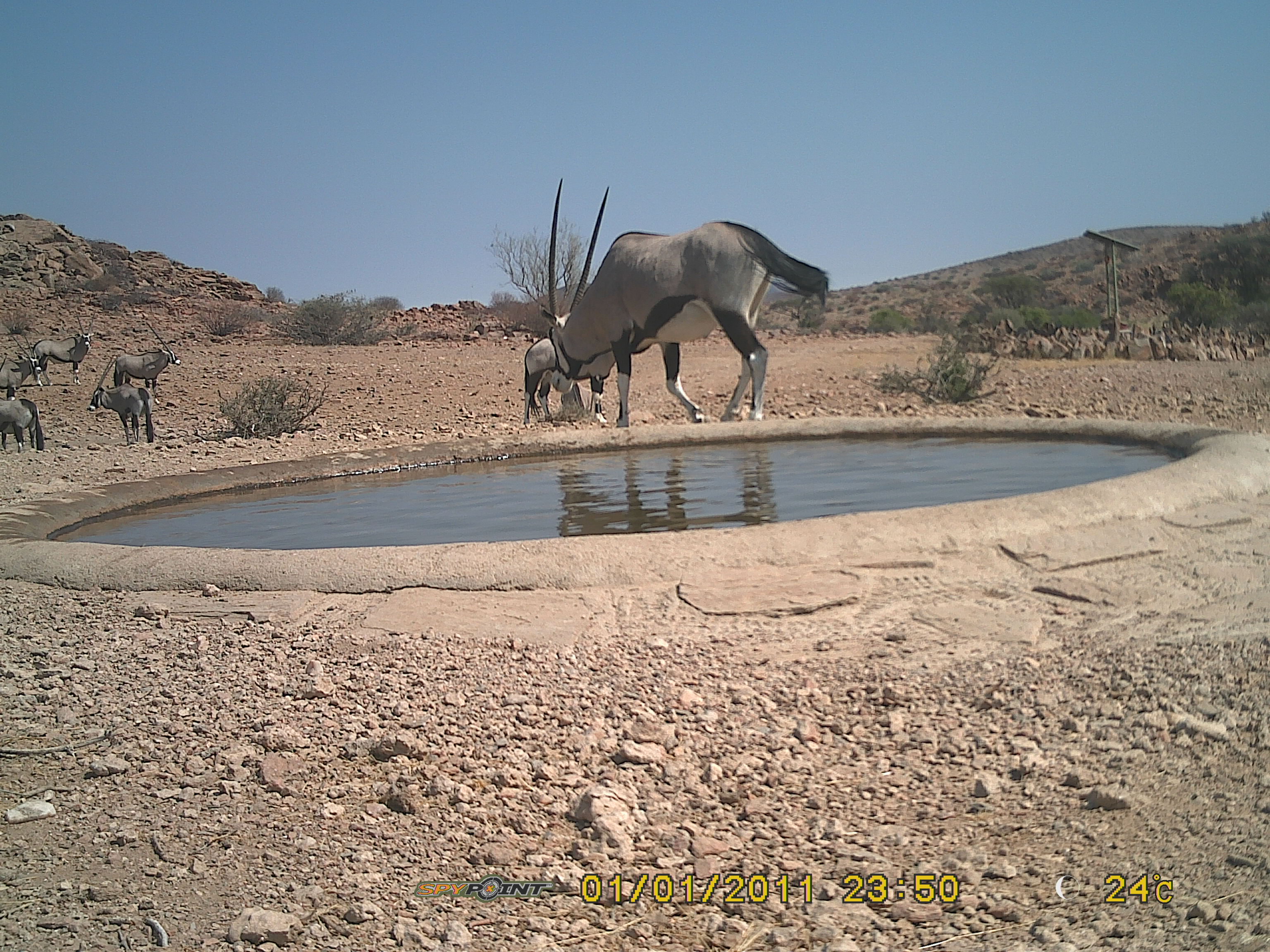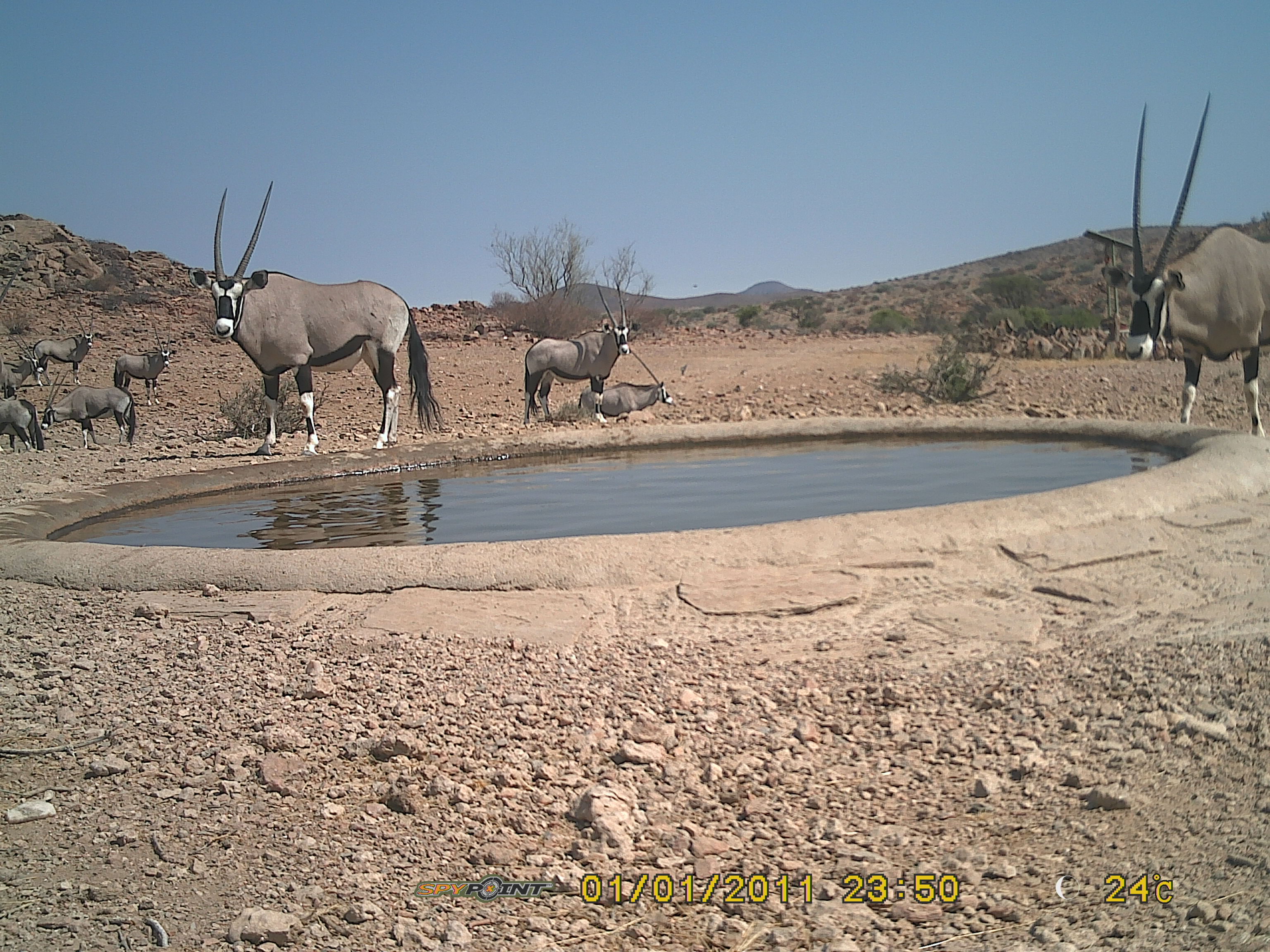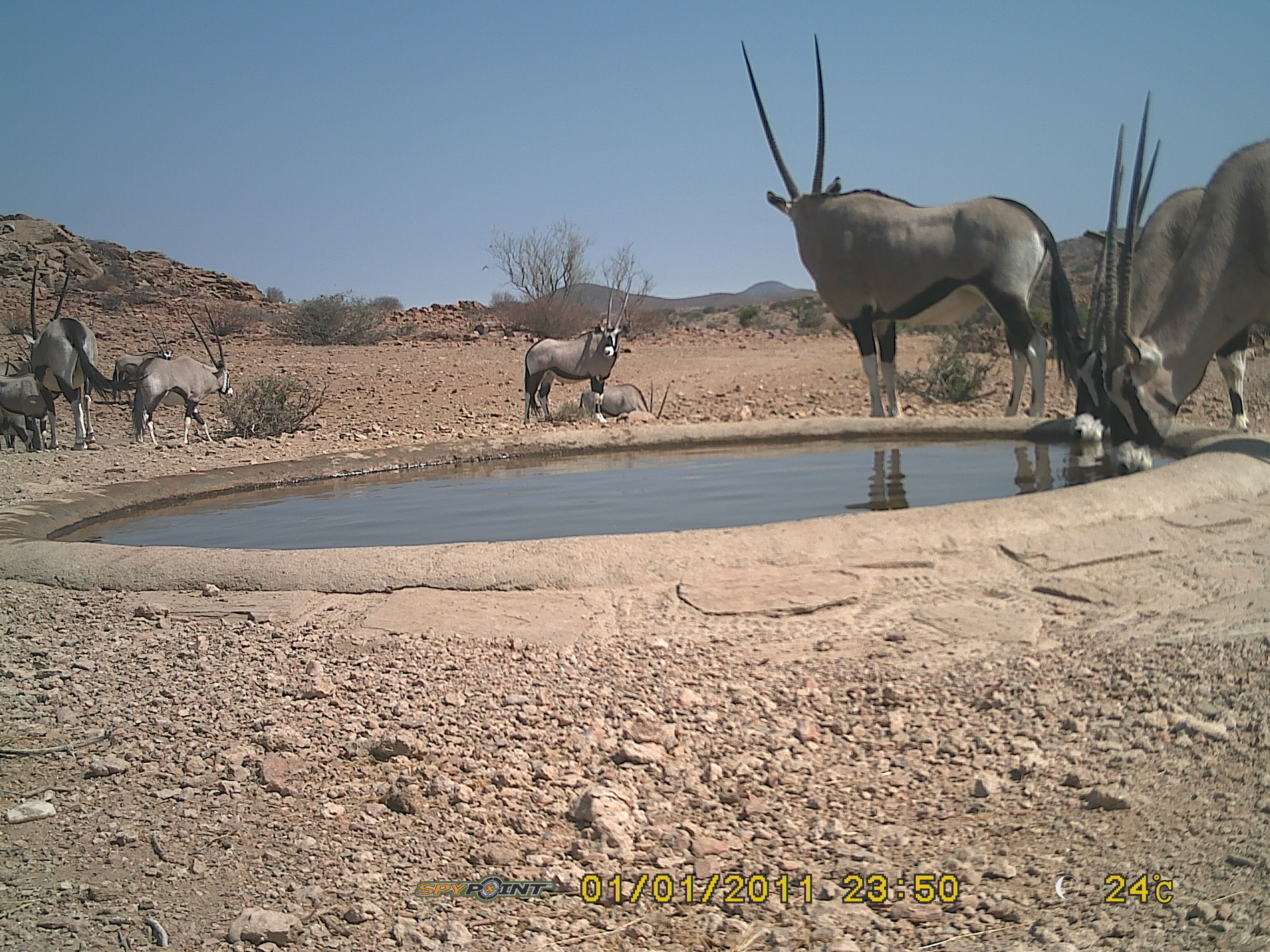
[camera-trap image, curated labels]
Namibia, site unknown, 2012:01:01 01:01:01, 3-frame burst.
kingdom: Animalia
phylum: Chordata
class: Mammalia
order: Artiodactyla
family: Bovidae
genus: Oryx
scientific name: Oryx gazella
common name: gemsbok